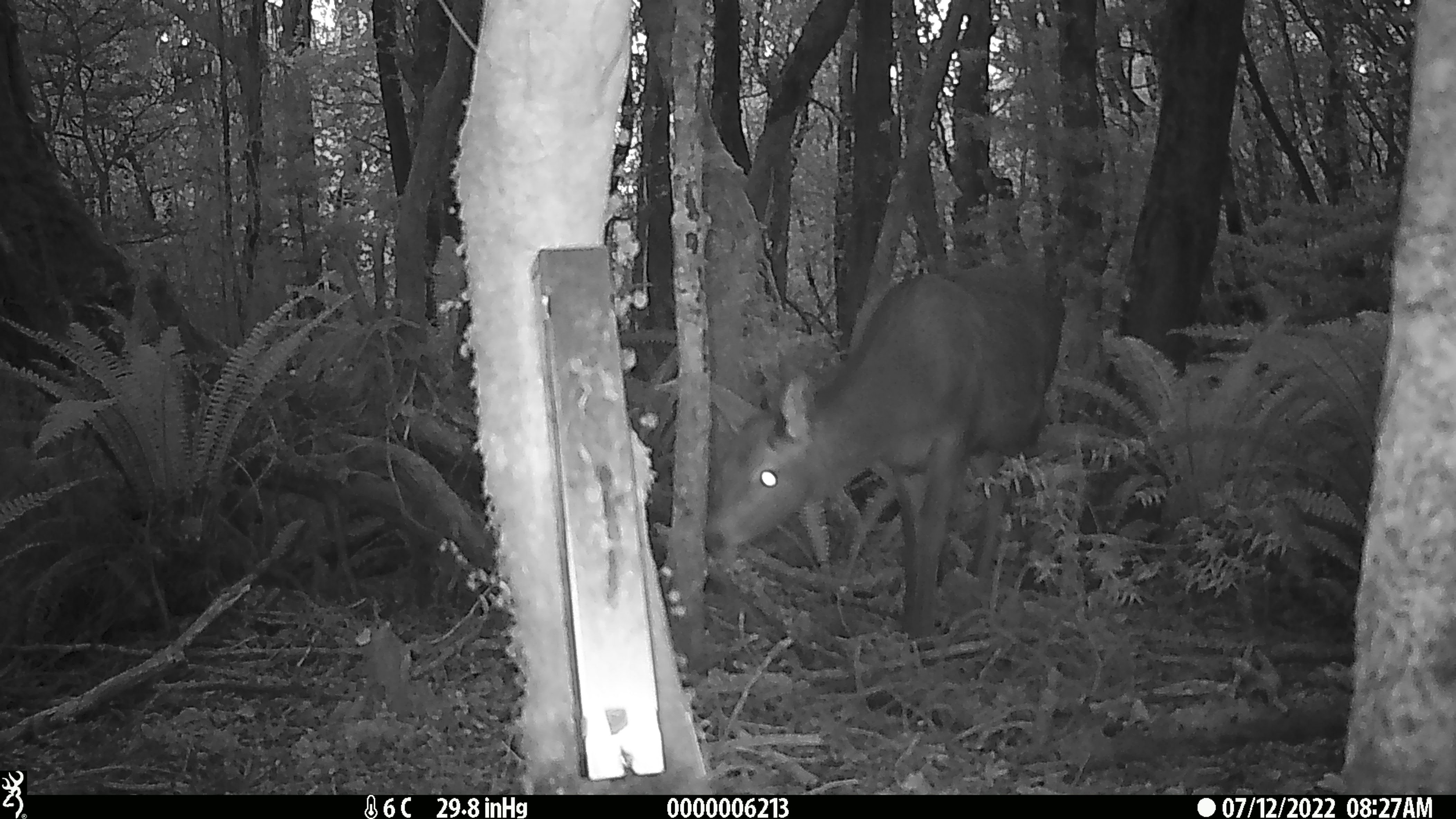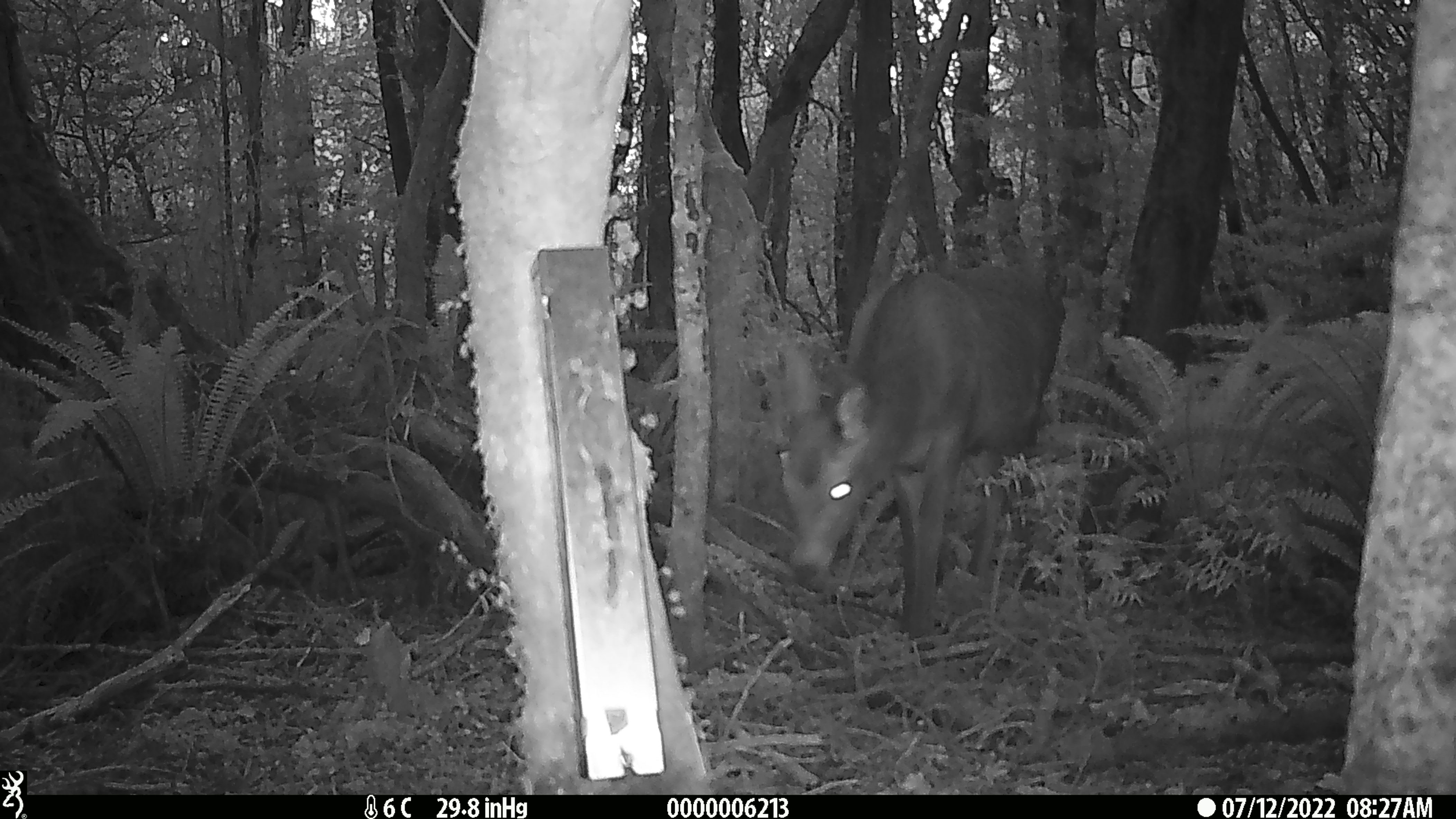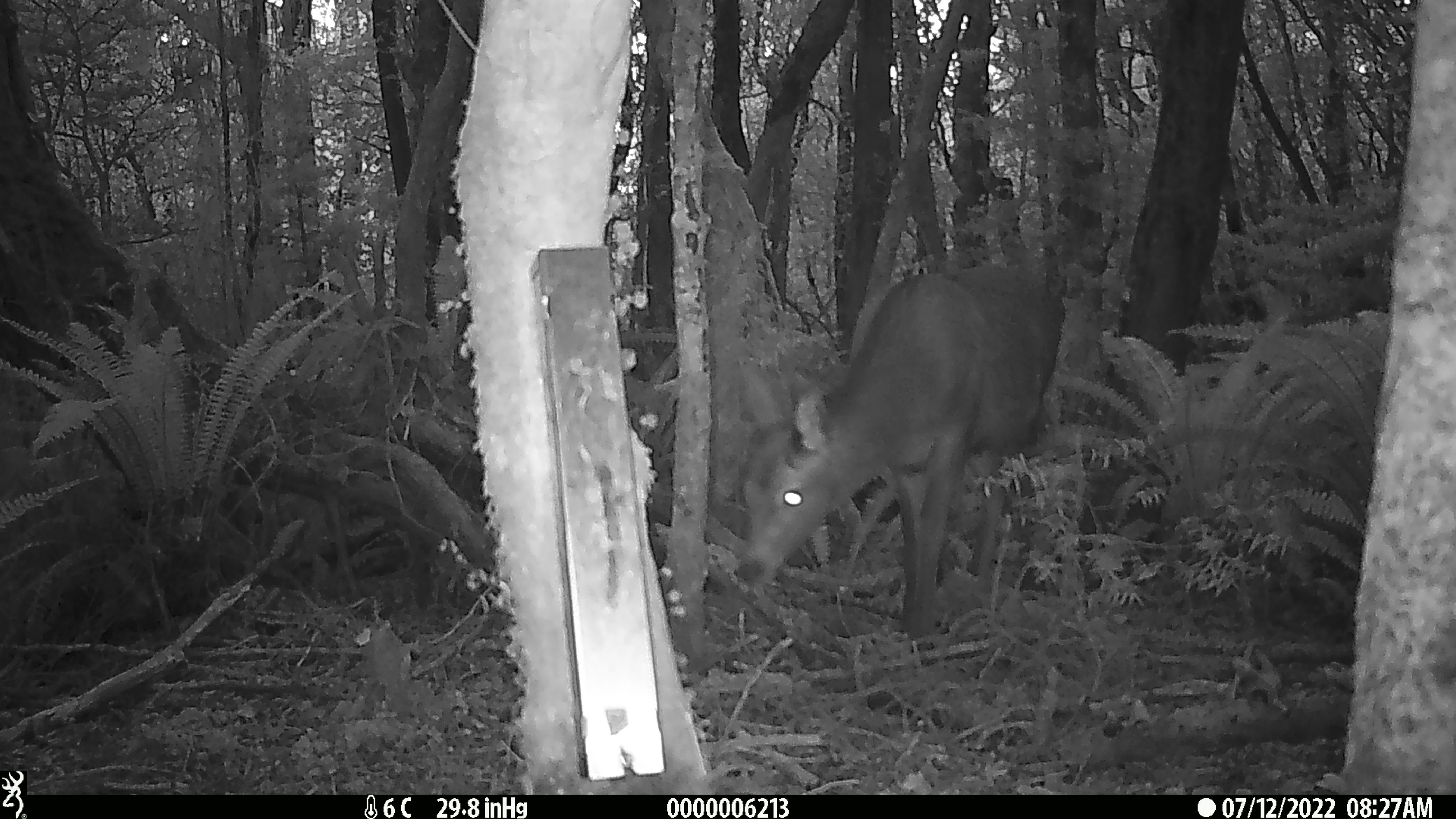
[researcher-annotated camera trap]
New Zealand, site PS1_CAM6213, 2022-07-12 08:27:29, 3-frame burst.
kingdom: Animalia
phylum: Chordata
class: Mammalia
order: Artiodactyla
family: Cervidae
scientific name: Cervidae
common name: deer